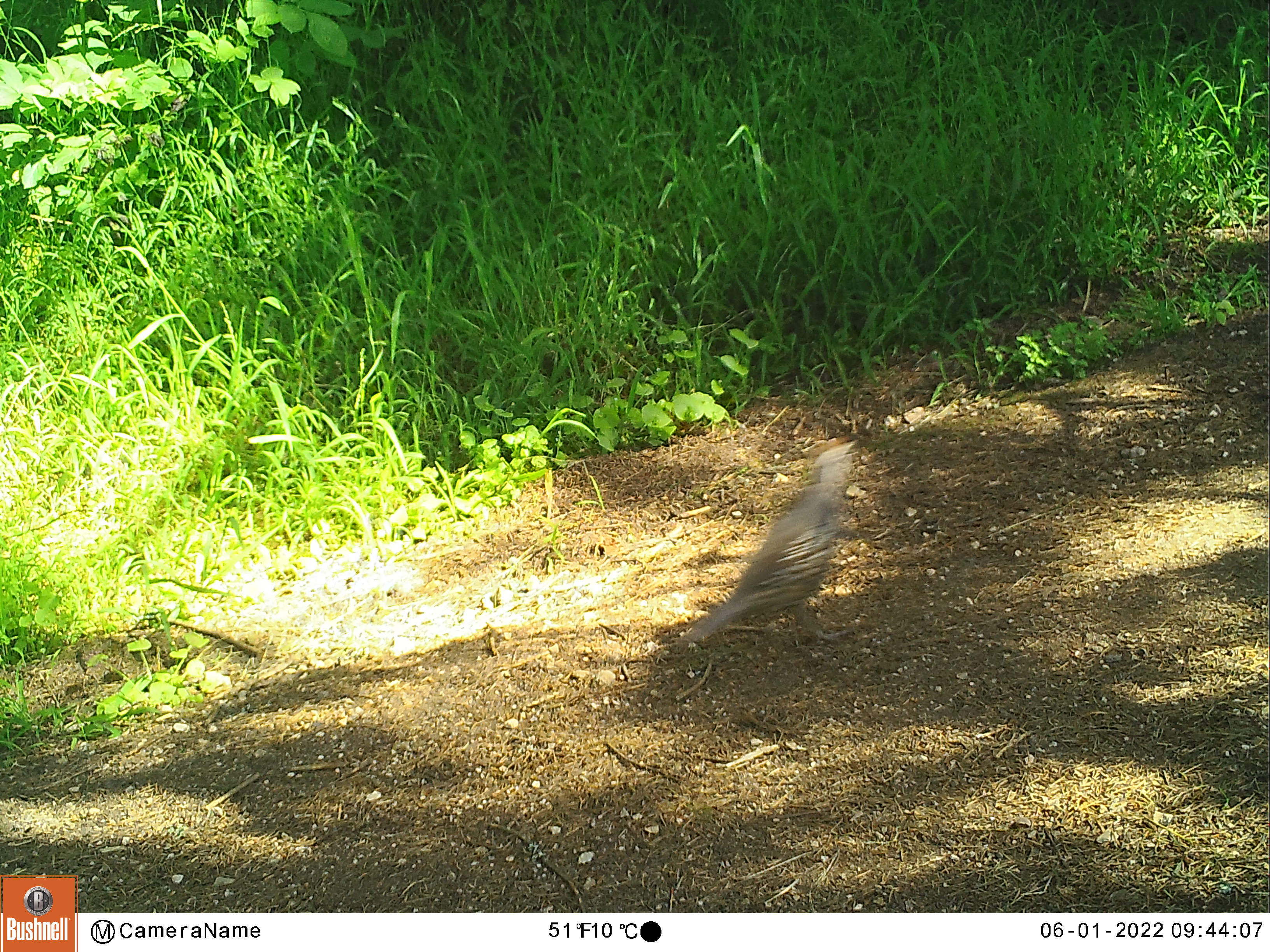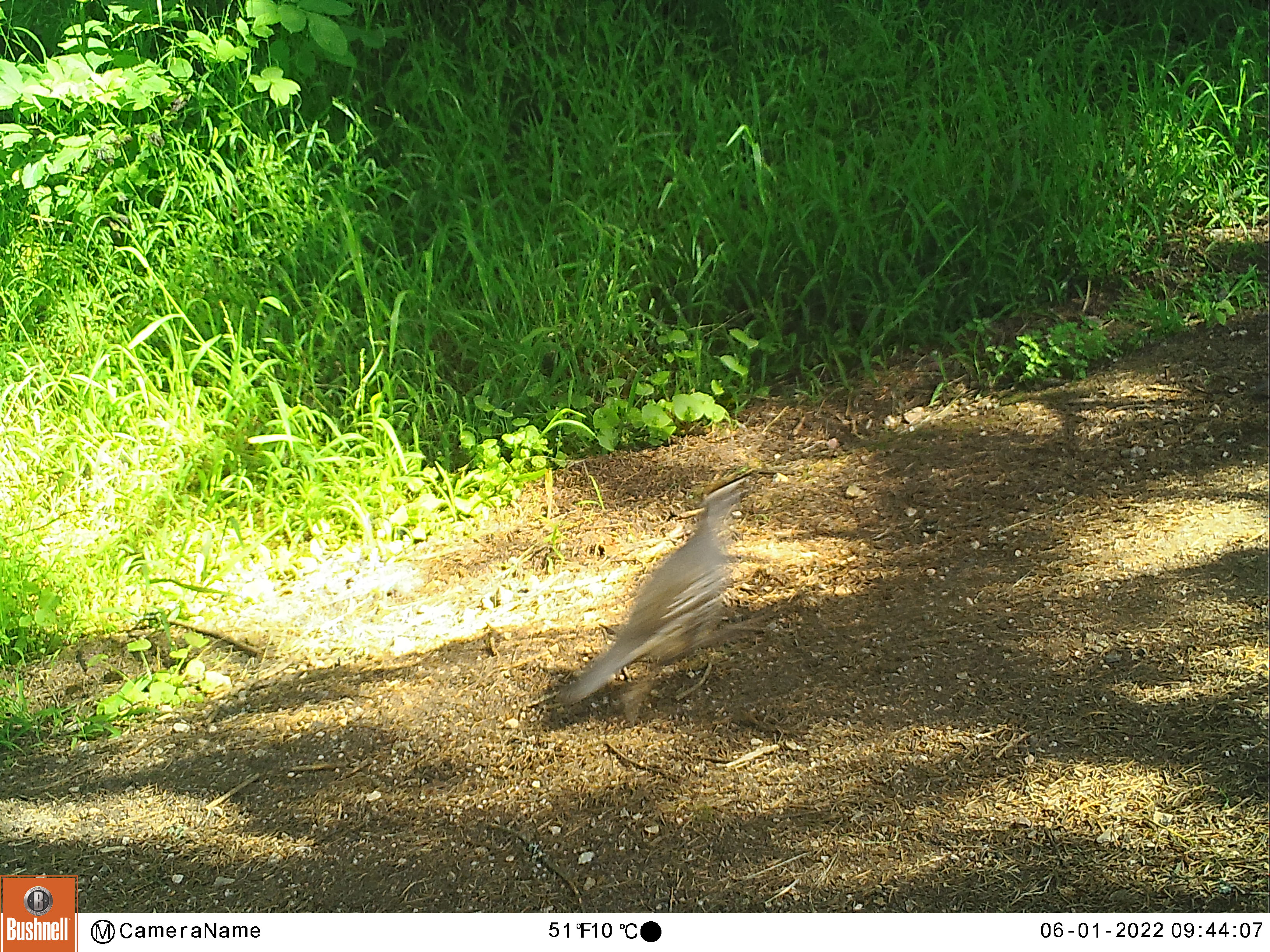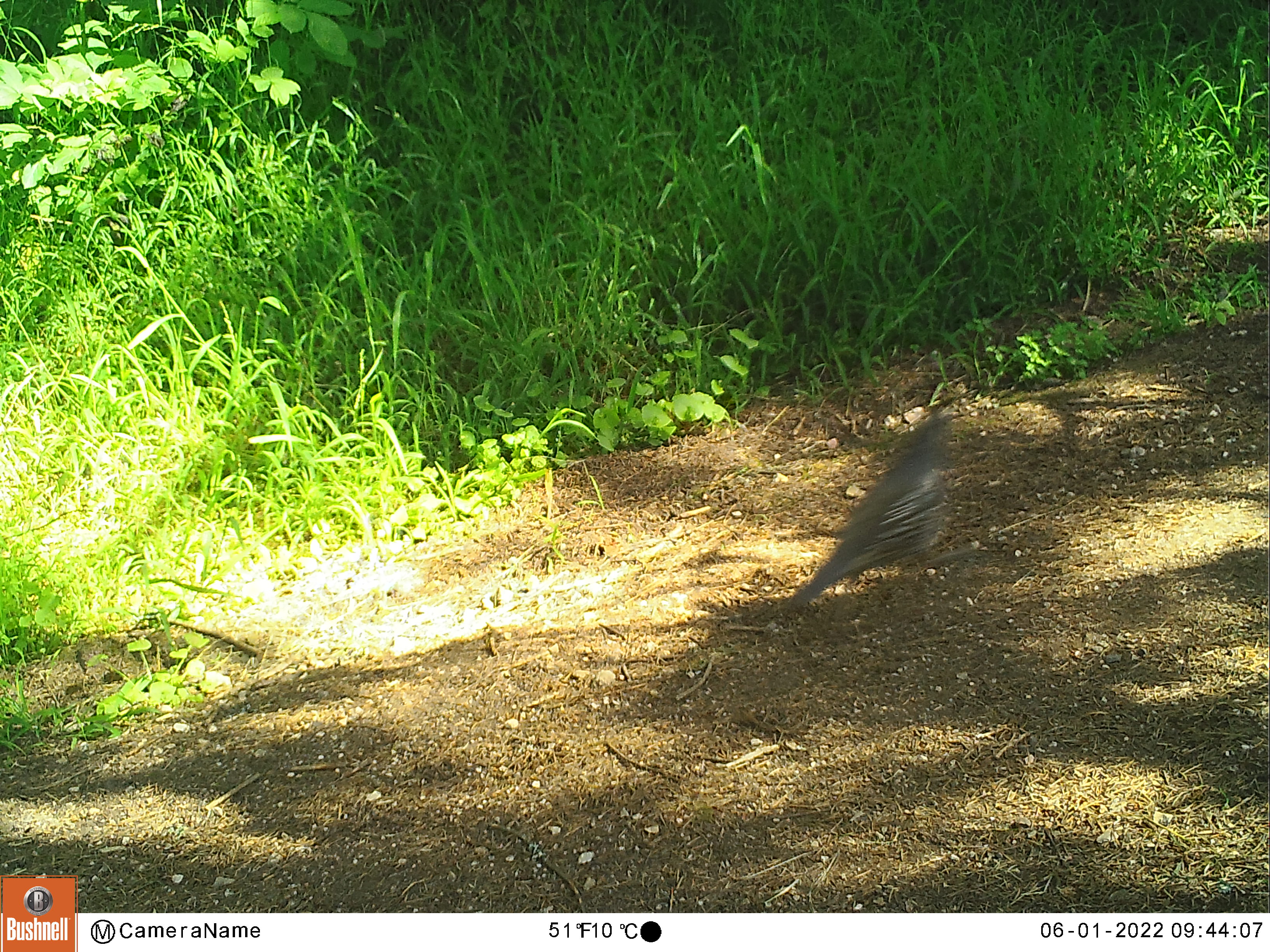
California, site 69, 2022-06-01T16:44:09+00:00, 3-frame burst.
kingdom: Animalia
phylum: Chordata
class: Aves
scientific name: Aves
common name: bird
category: unknown bird